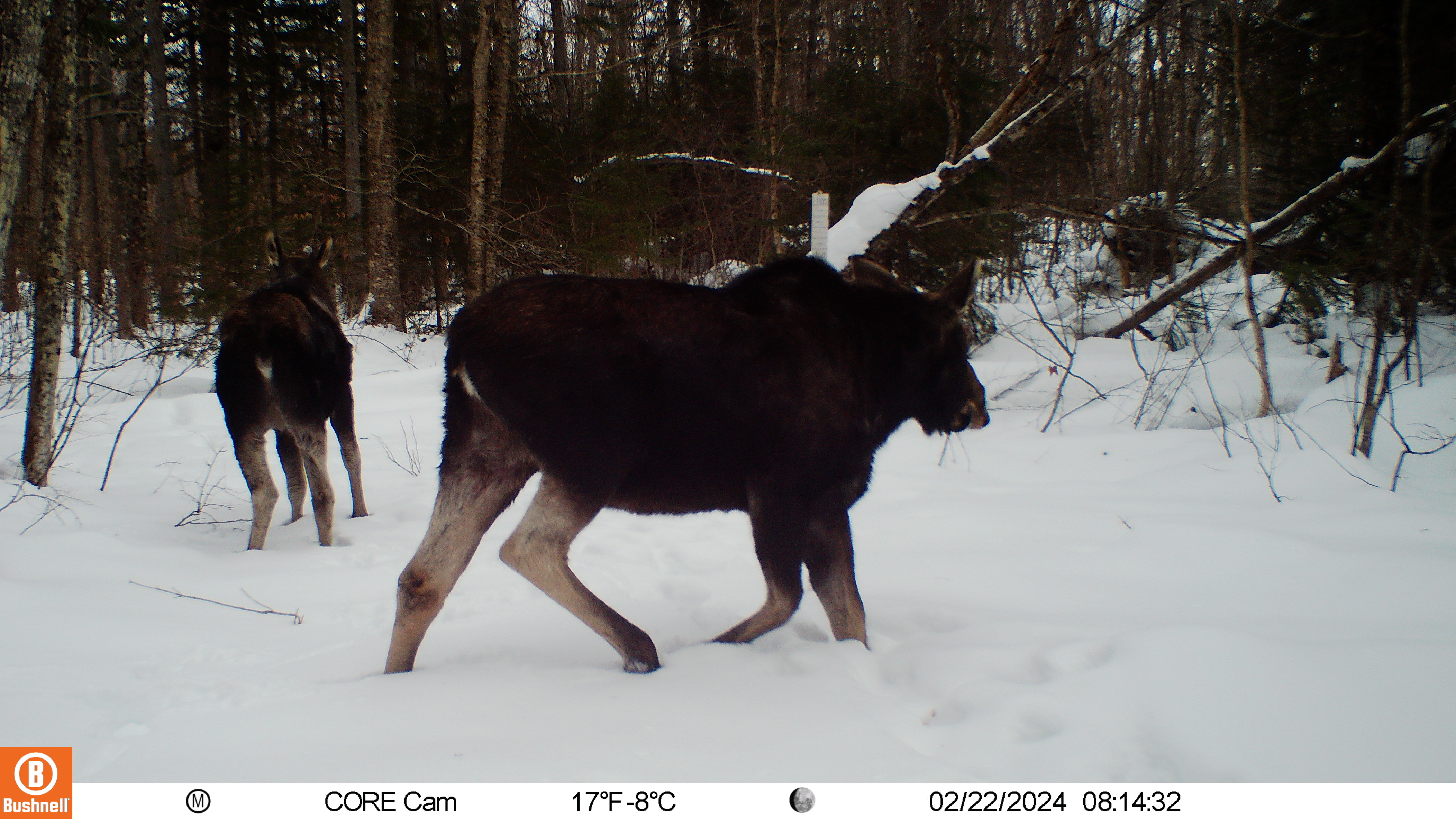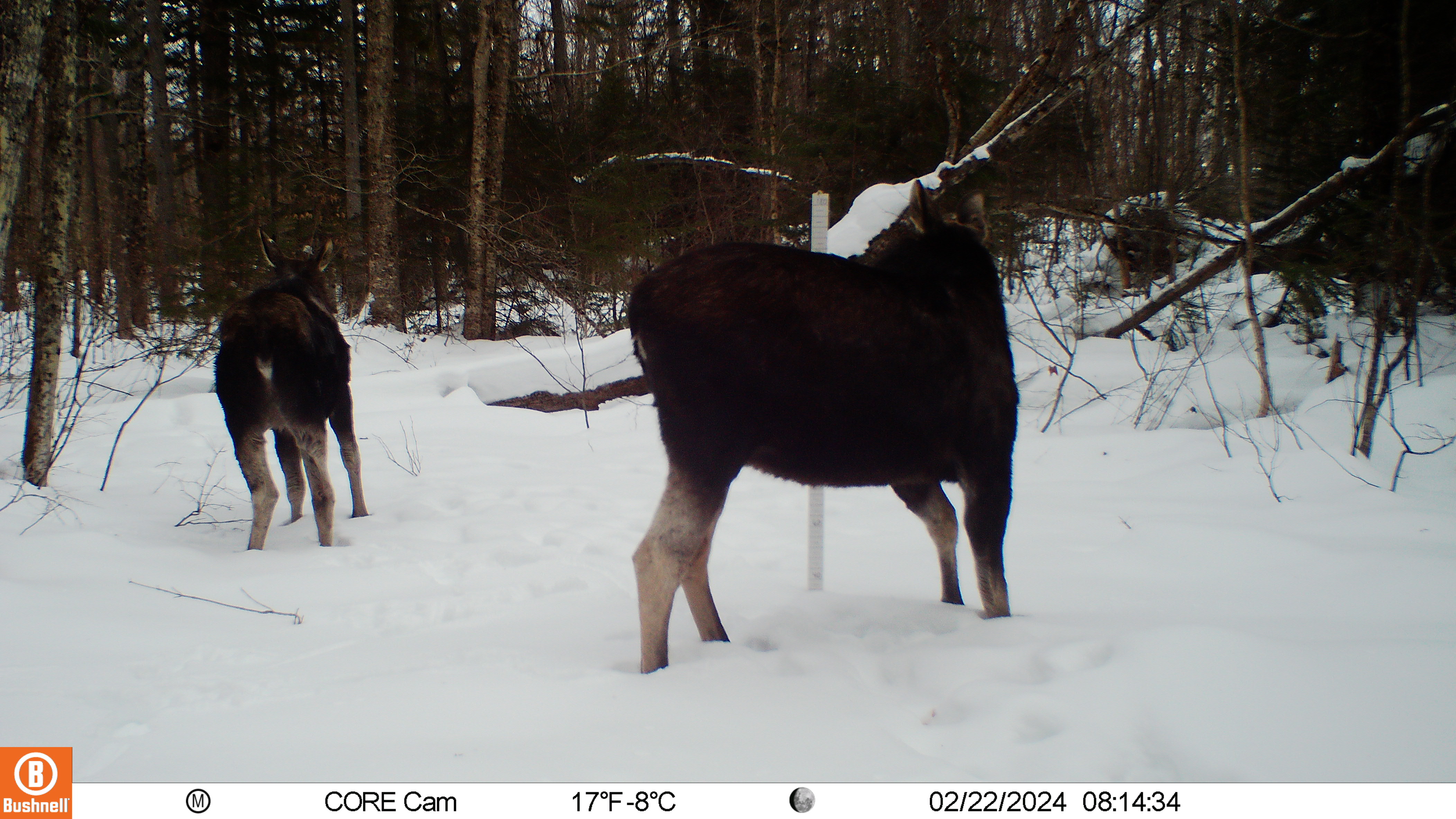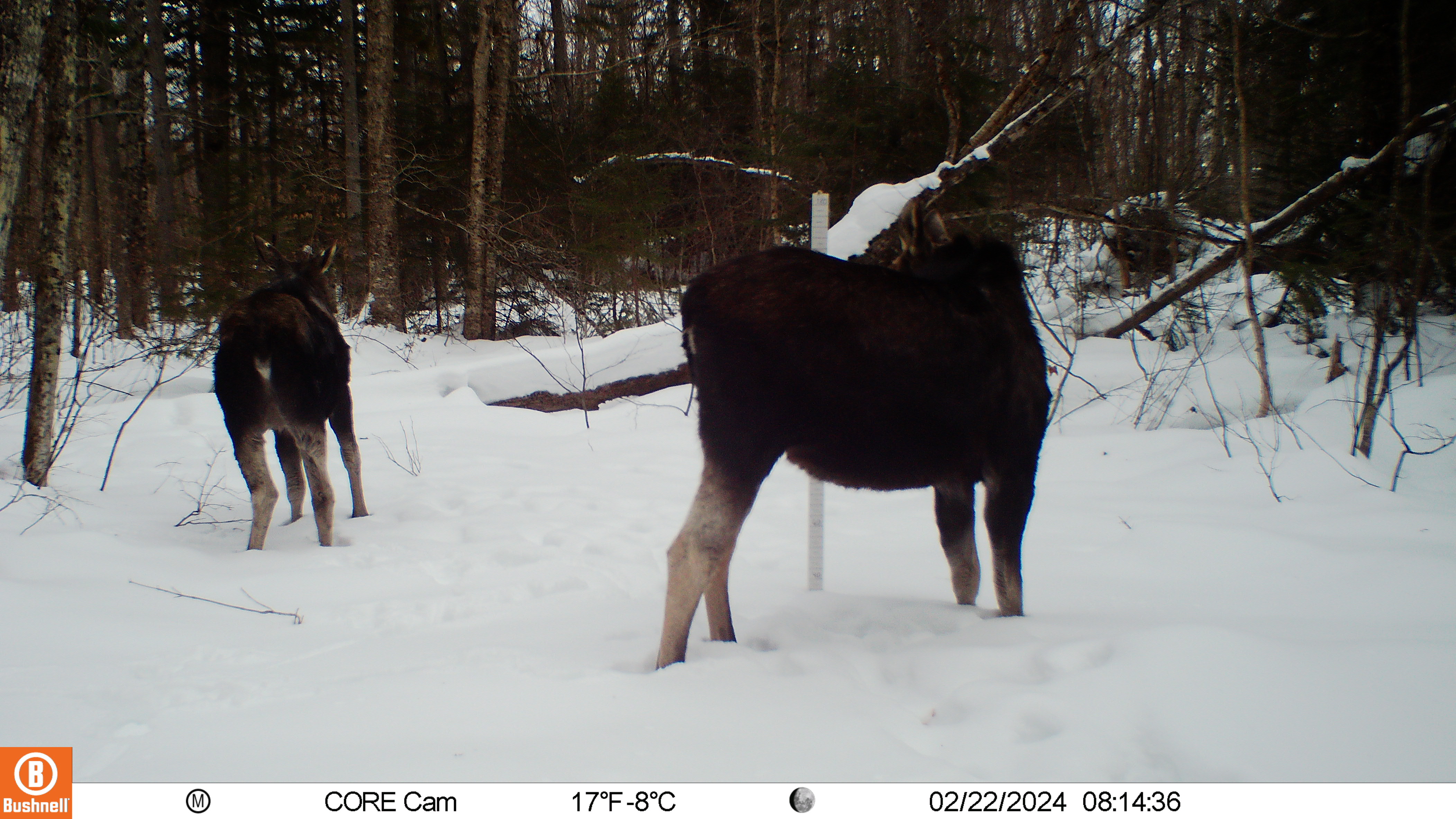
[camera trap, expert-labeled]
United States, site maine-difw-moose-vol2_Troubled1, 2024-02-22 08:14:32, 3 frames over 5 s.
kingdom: Animalia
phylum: Chordata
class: Mammalia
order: Artiodactyla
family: Cervidae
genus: Alces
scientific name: Alces alces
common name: moose